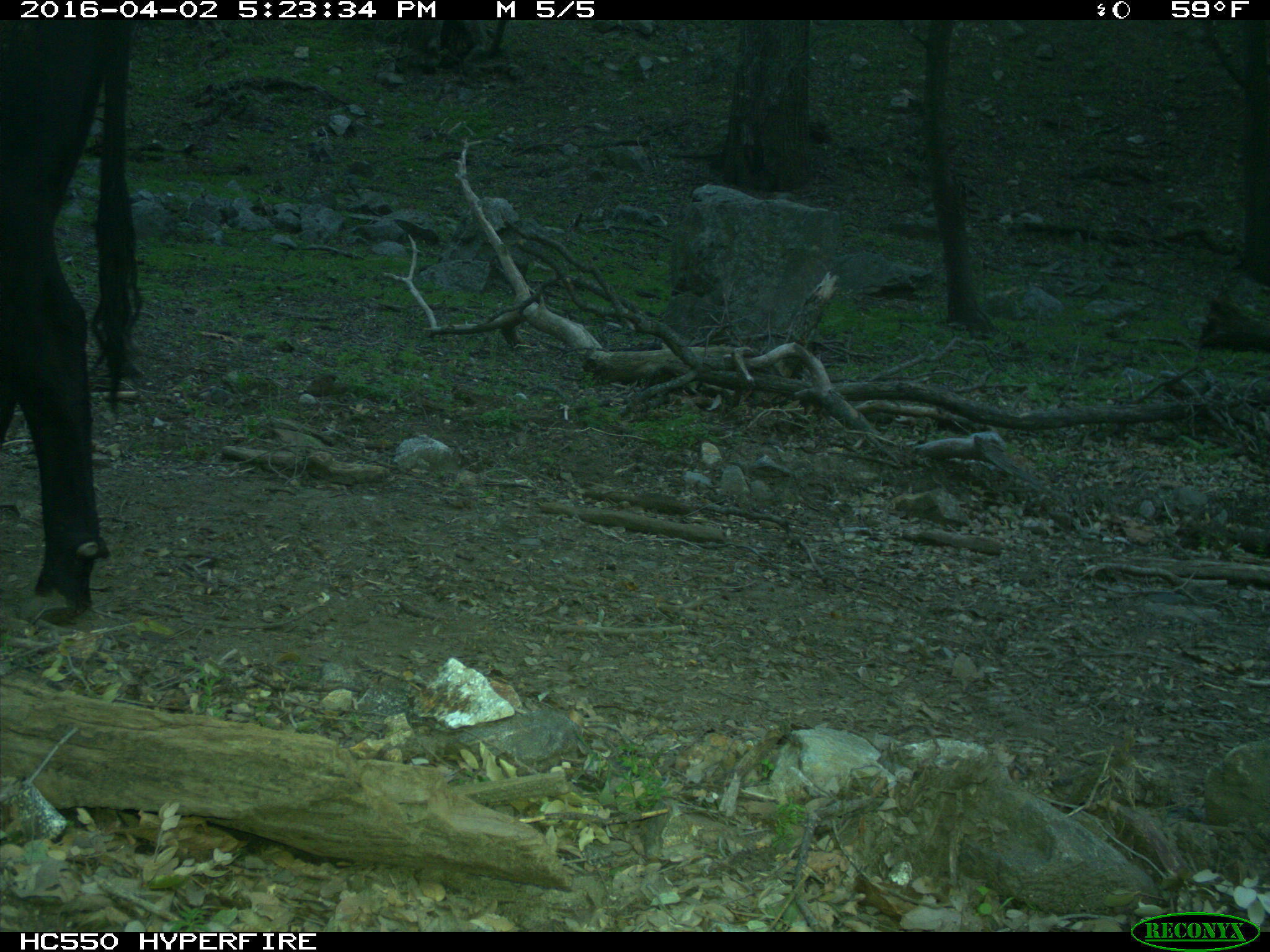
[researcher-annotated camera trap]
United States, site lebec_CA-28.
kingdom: Animalia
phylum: Chordata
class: Mammalia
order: Artiodactyla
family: Bovidae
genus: Bos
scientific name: Bos taurus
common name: domestic cow